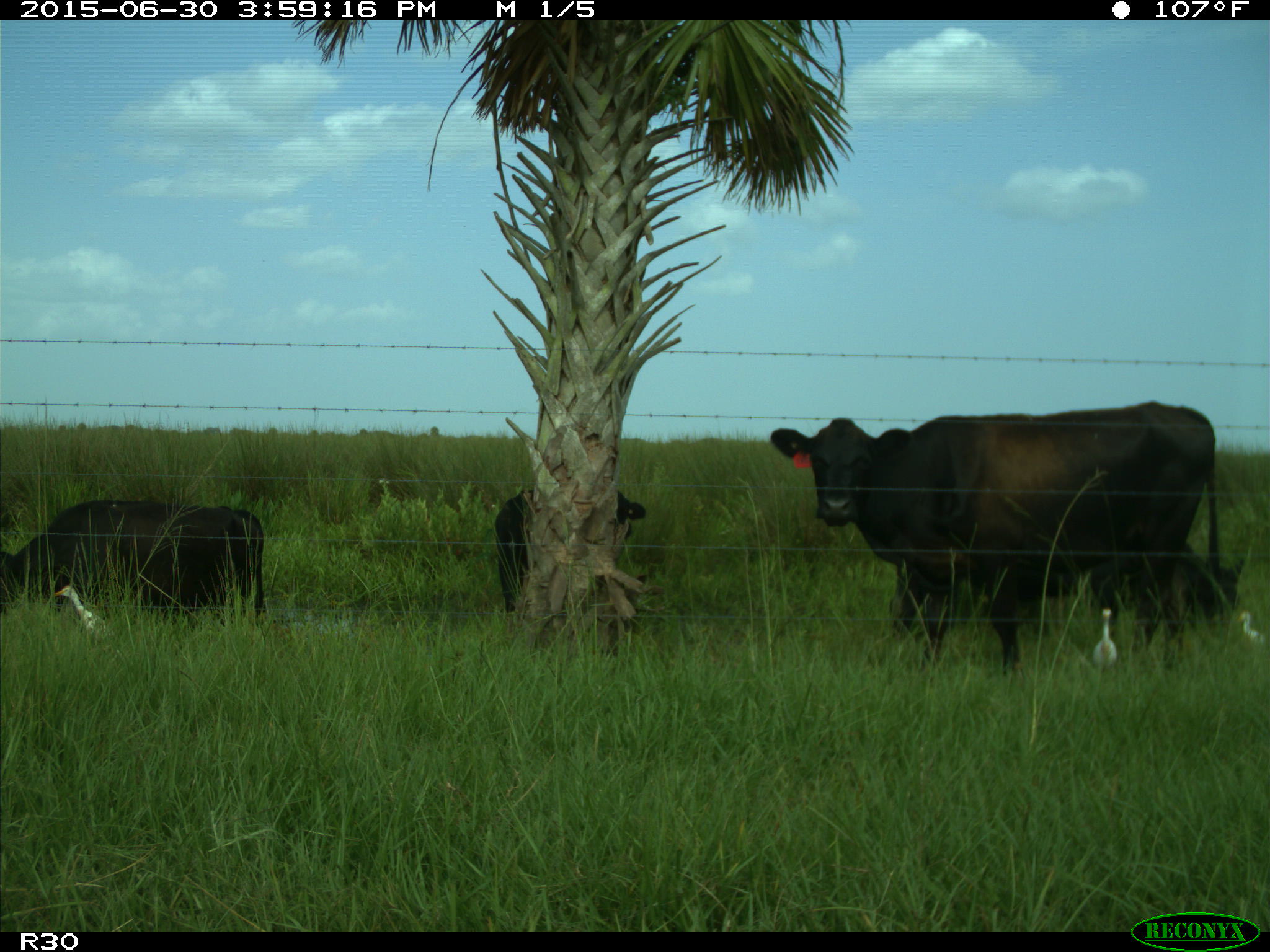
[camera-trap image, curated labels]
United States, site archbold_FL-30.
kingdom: Animalia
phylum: Chordata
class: Mammalia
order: Artiodactyla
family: Bovidae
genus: Bos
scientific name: Bos taurus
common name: domestic cow